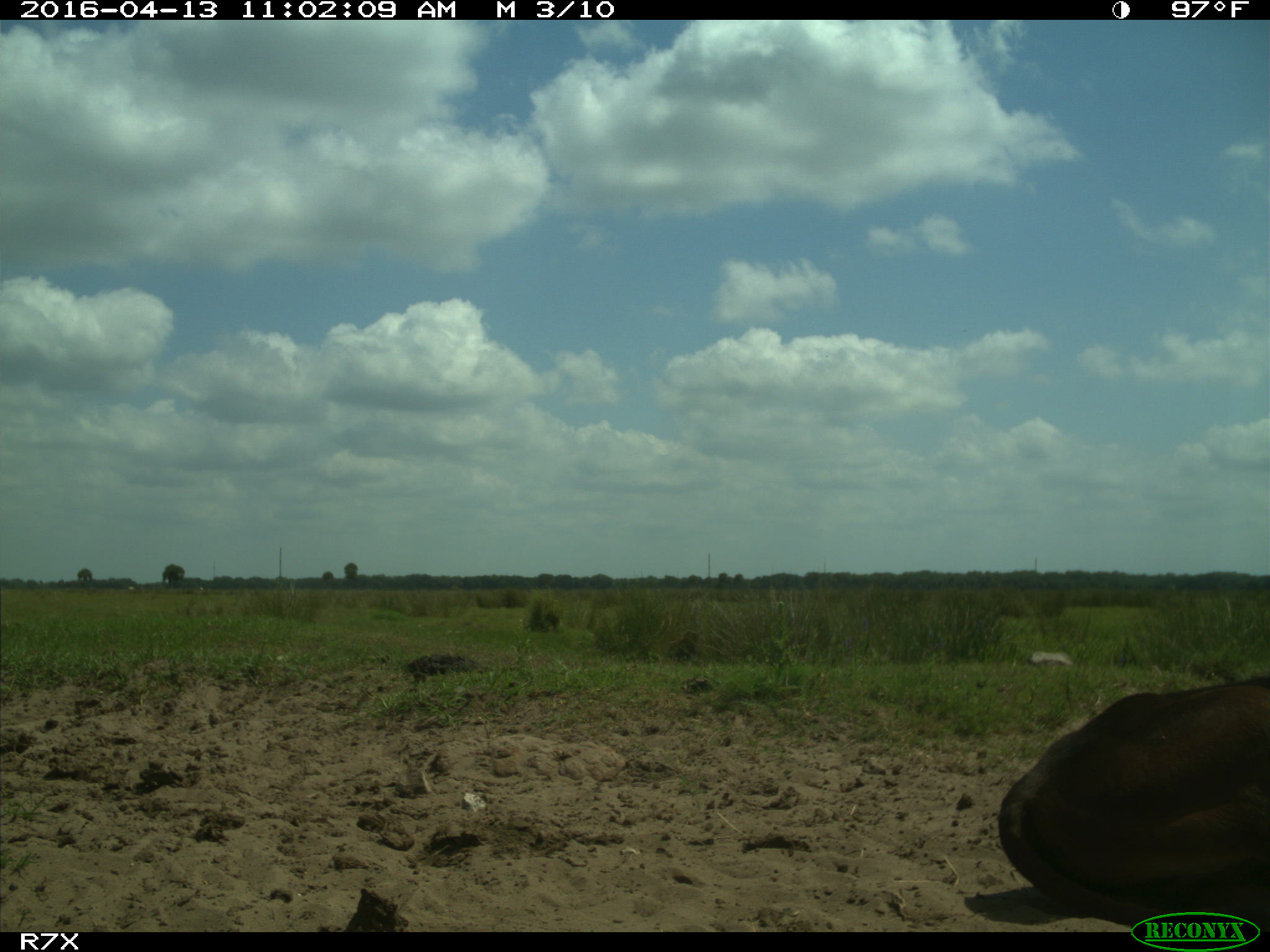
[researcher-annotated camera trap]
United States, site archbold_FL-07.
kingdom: Animalia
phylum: Chordata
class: Mammalia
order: Artiodactyla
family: Bovidae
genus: Bos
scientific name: Bos taurus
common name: domestic cow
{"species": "Bos taurus (domestic cow)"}